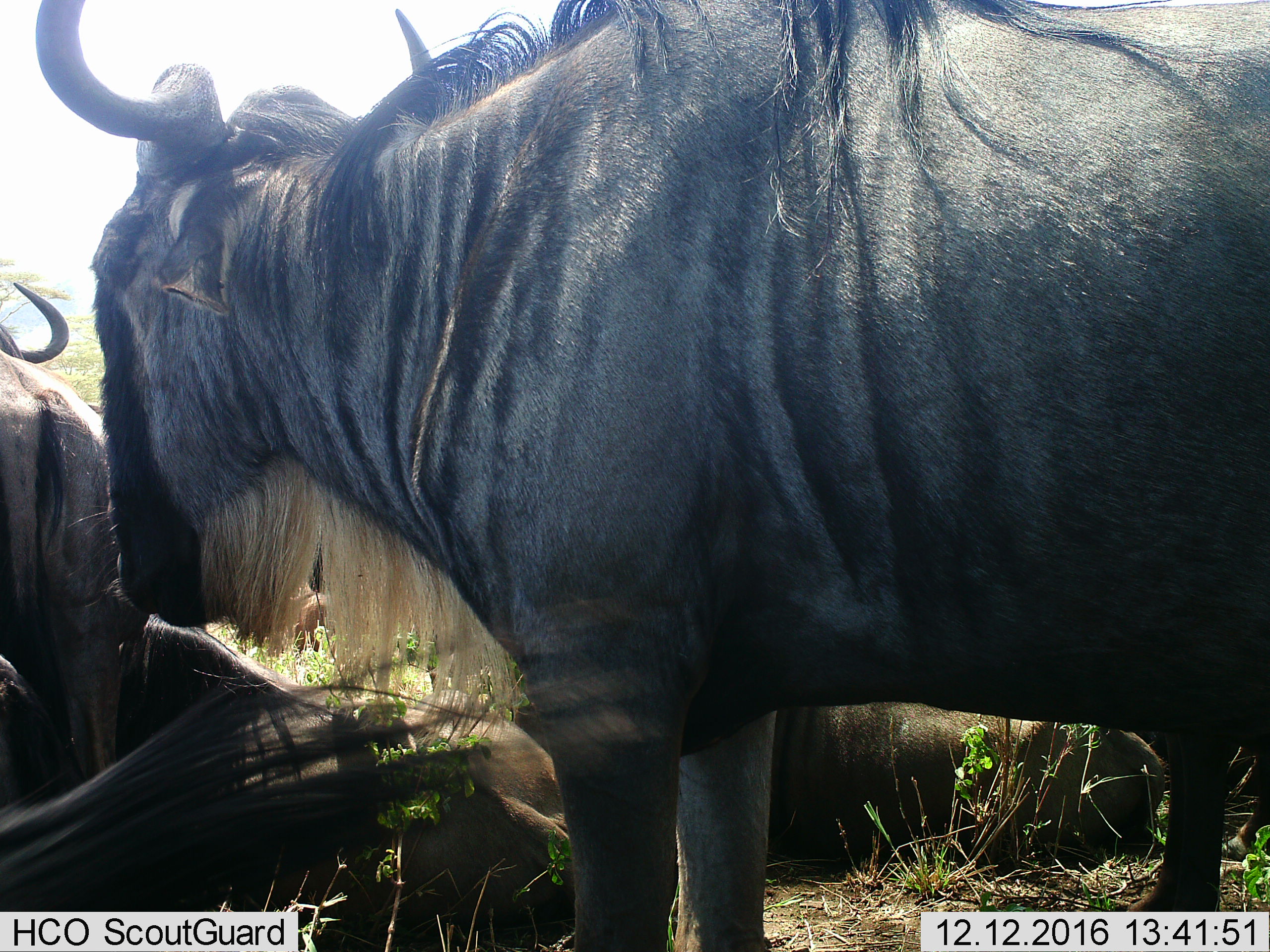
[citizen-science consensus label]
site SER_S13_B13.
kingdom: Animalia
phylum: Chordata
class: Mammalia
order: Artiodactyla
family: Bovidae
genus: Connochaetes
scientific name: Connochaetes taurinus taurinus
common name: blue wildebeest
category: wildebeestblue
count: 6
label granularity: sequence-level